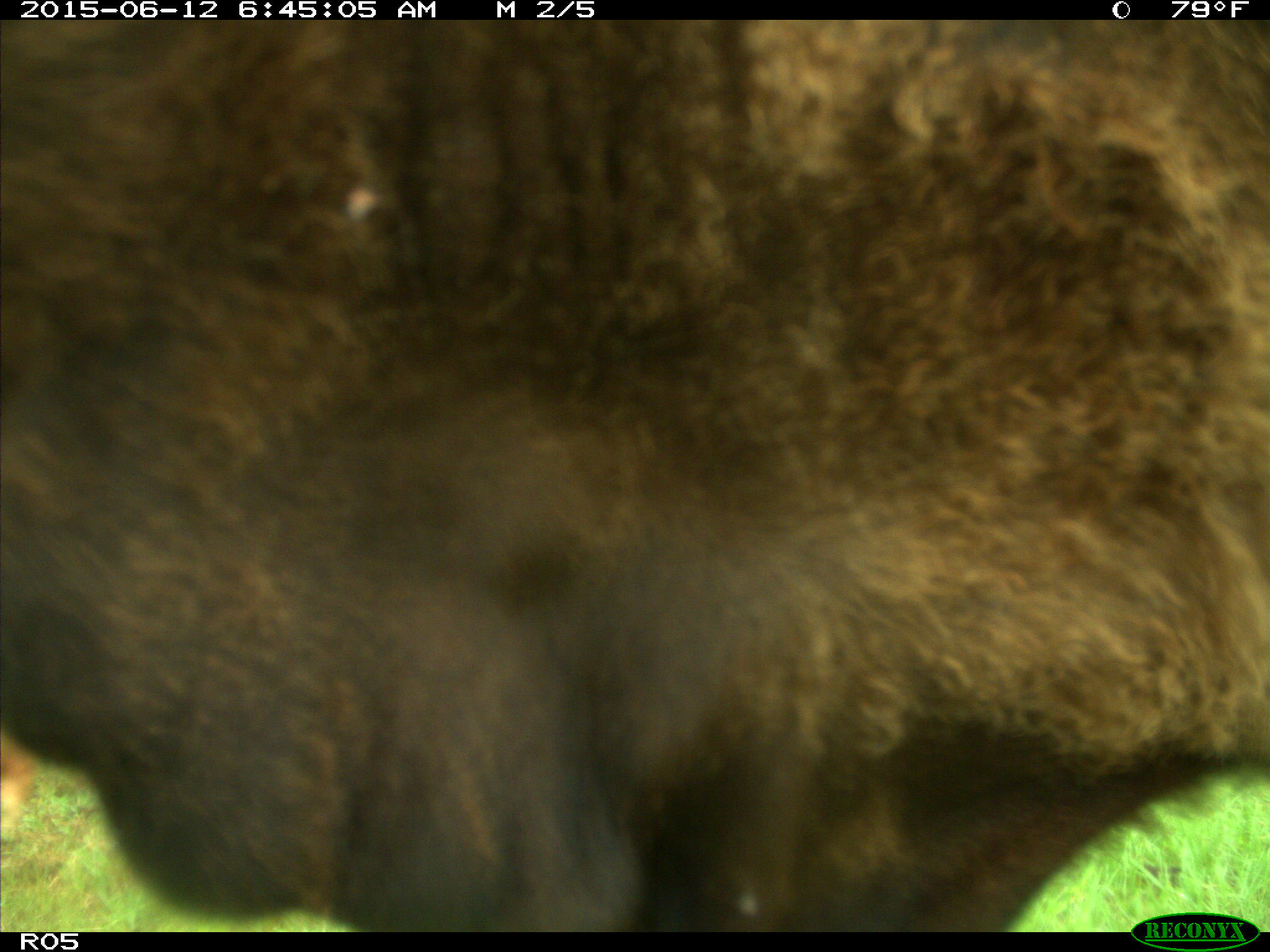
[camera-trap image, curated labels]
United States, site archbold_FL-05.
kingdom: Animalia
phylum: Chordata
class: Mammalia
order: Artiodactyla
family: Bovidae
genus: Bos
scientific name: Bos taurus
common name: domestic cow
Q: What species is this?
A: Bos taurus (domestic cow).